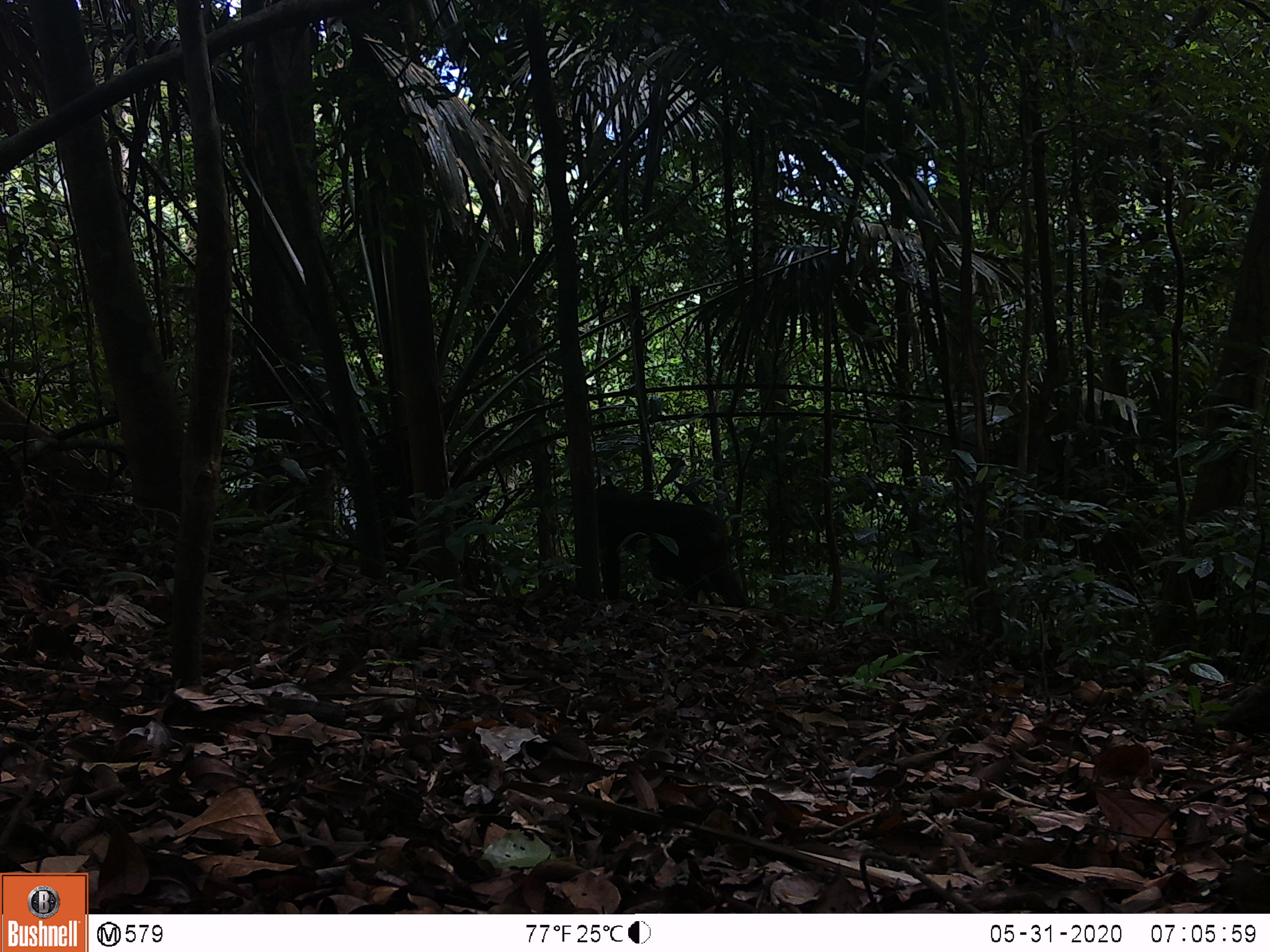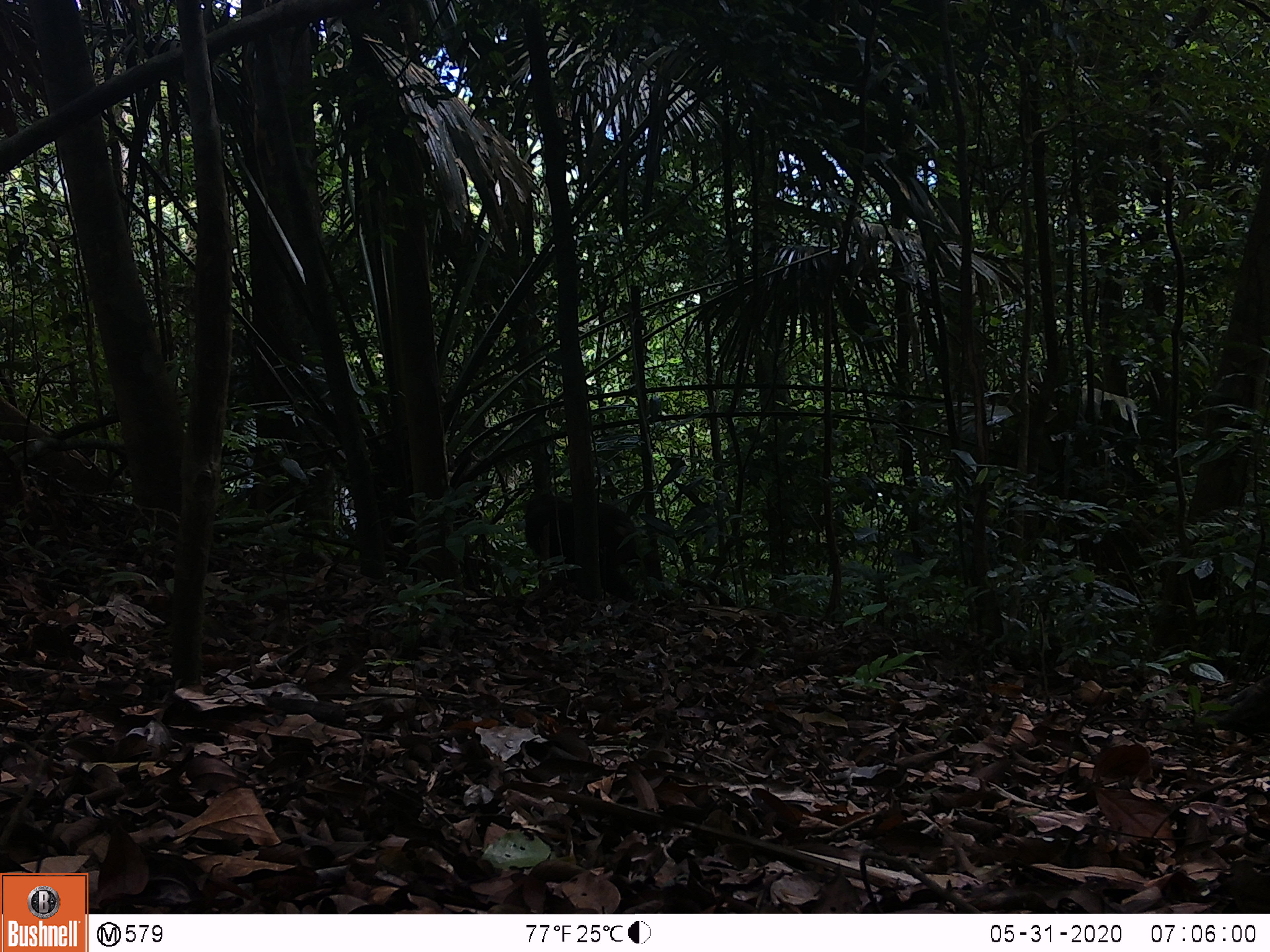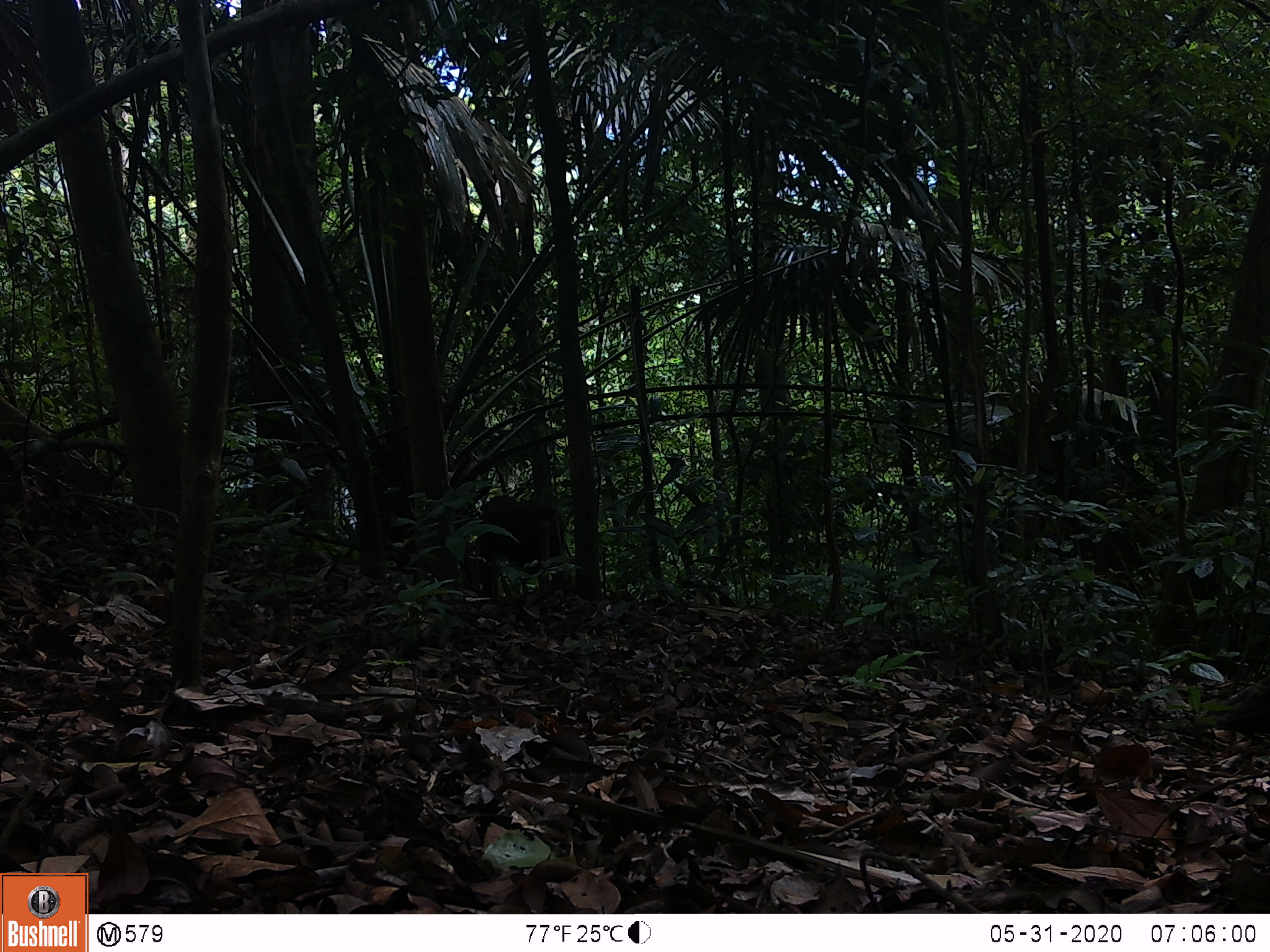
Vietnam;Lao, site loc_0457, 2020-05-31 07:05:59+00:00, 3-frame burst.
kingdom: Animalia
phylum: Chordata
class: Mammalia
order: Primates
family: Cercopithecidae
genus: Macaca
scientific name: Macaca arctoides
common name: stump-tailed macaque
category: stump tailed macaque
Stump tailed macaque (stump-tailed macaque) (Macaca arctoides). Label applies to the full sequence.